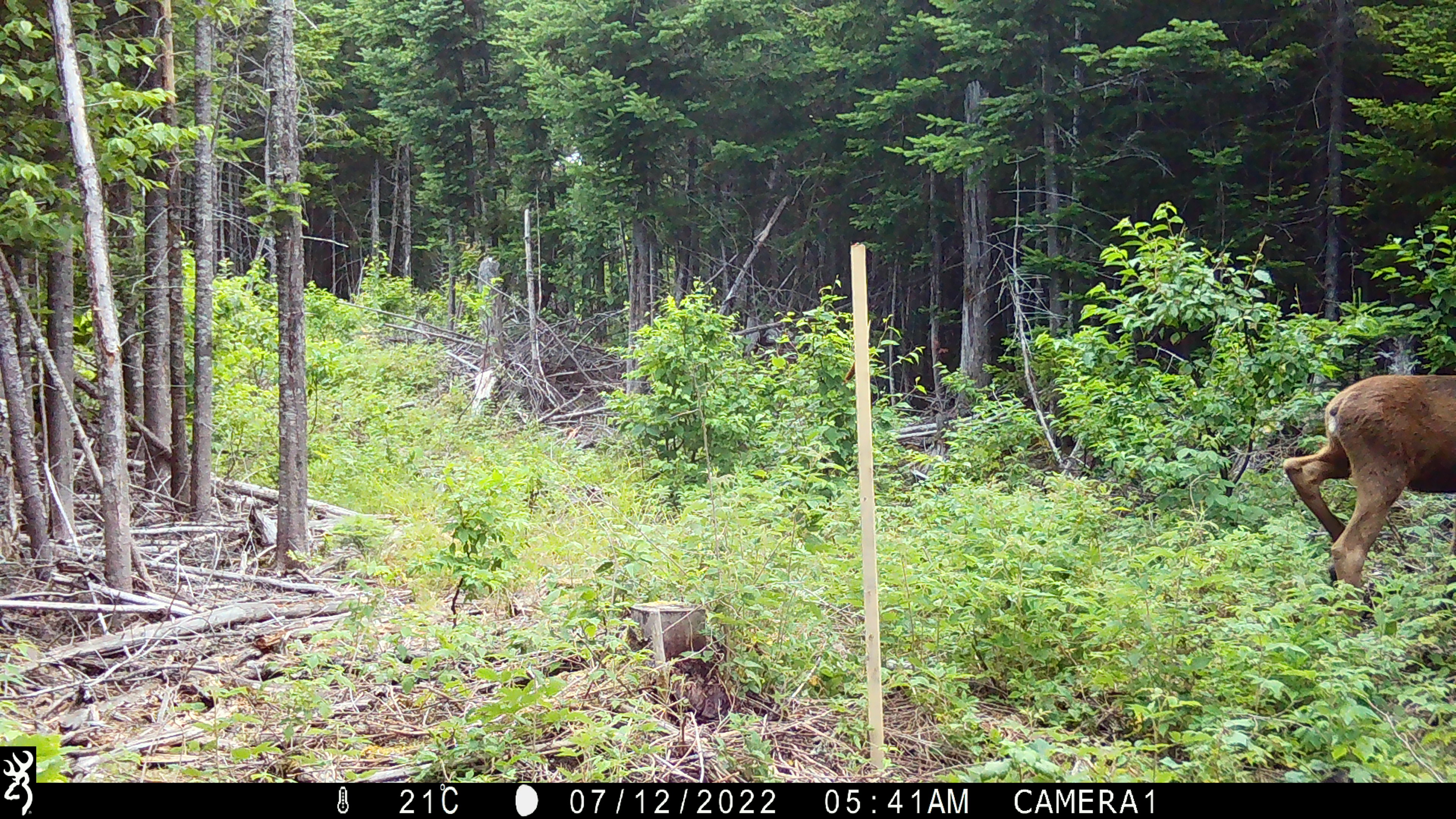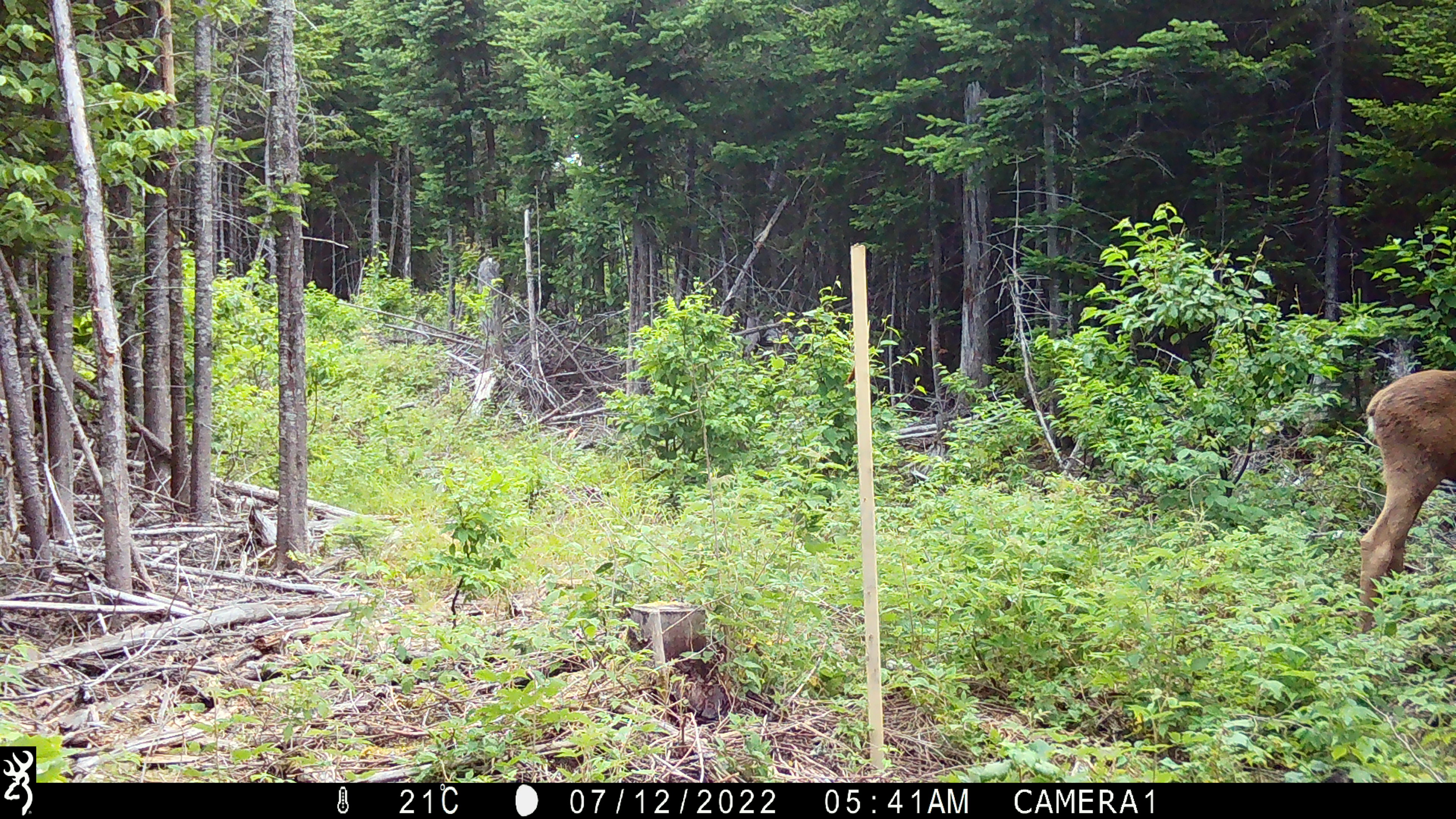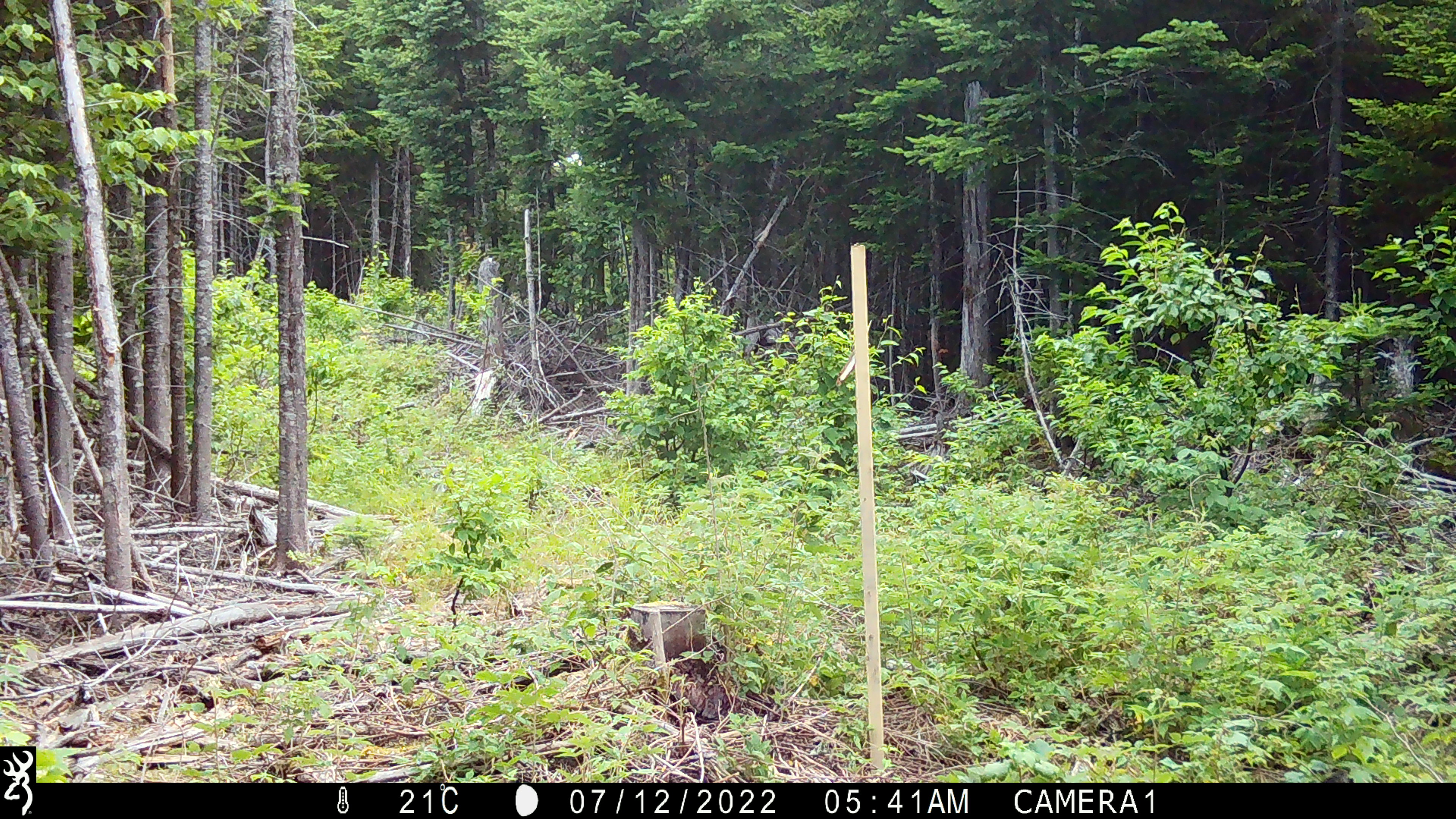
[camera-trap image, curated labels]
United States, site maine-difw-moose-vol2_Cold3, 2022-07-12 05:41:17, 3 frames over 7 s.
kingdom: Animalia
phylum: Chordata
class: Mammalia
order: Artiodactyla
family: Cervidae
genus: Alces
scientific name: Alces alces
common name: moose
Moose (Alces alces).